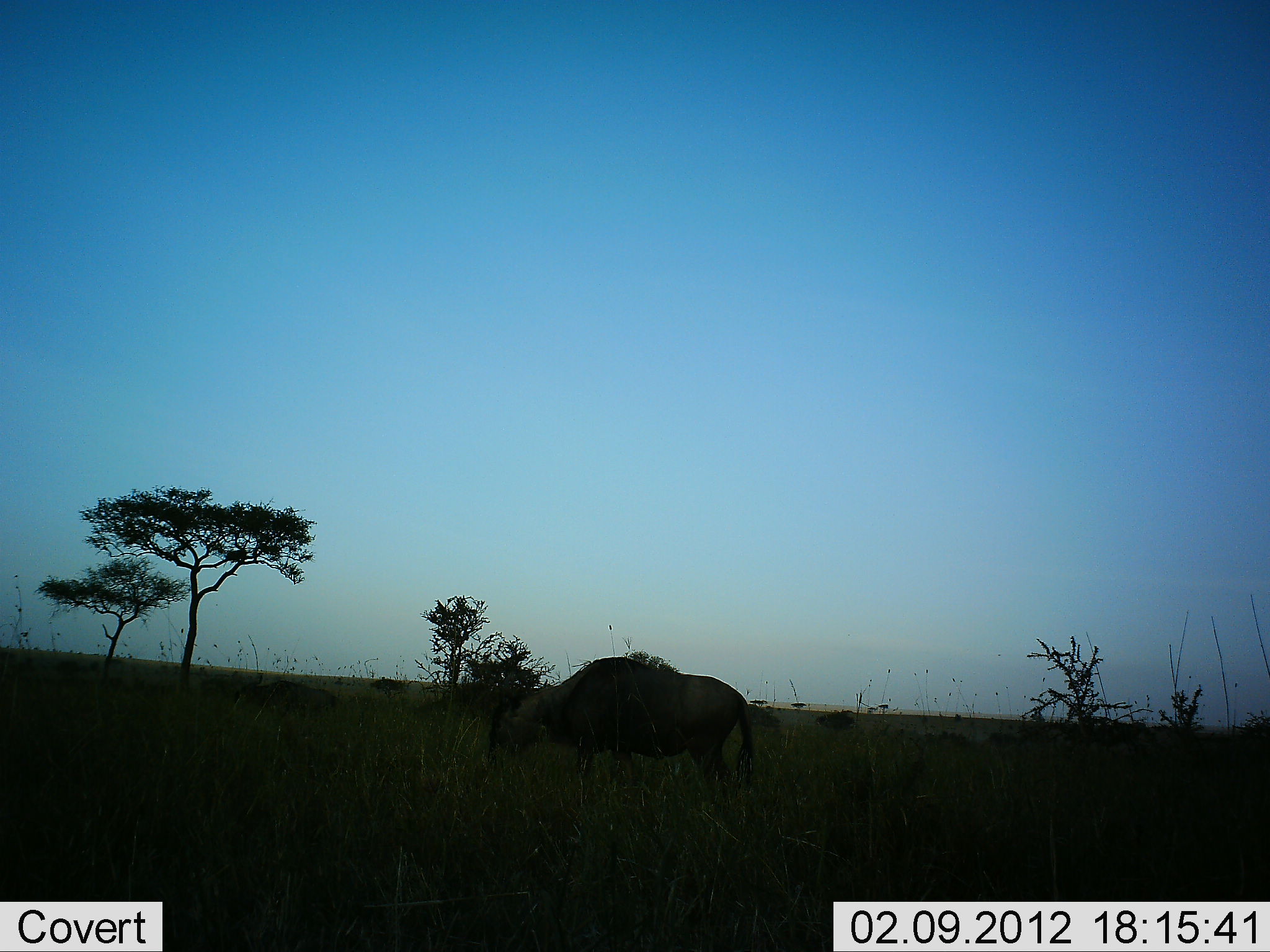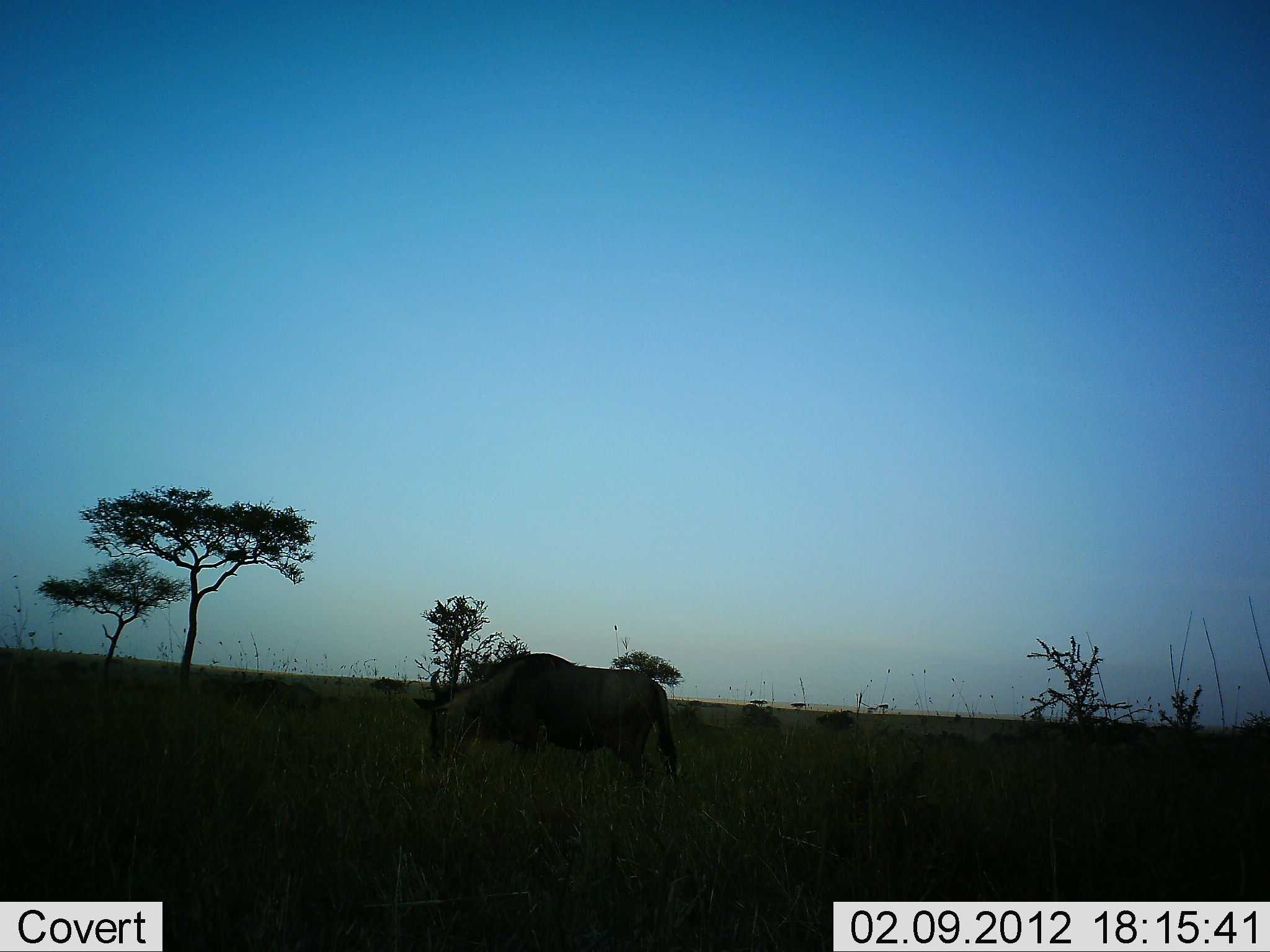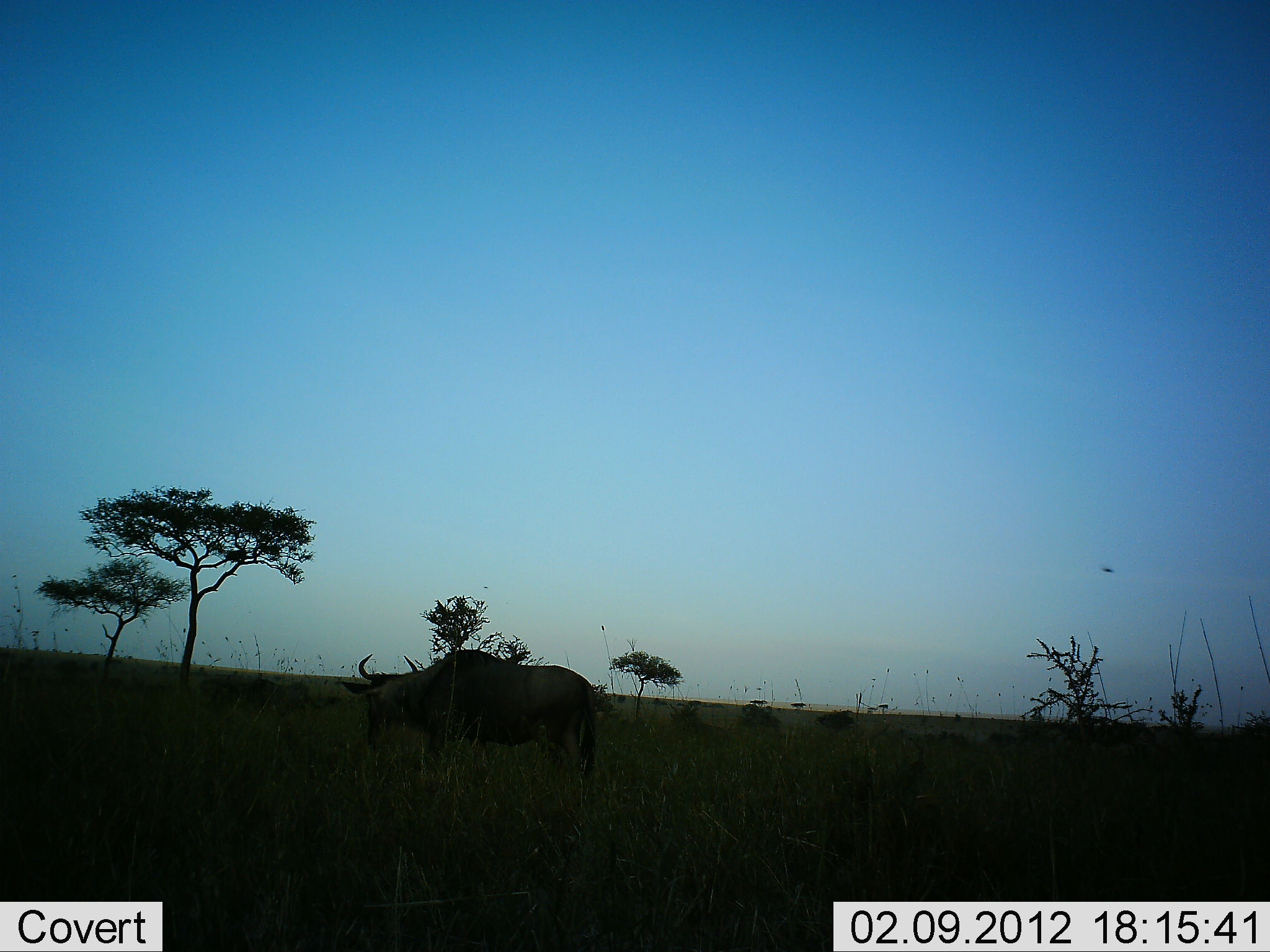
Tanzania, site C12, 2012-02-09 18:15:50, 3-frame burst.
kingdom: Animalia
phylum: Chordata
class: Mammalia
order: Artiodactyla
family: Bovidae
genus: Connochaetes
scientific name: Connochaetes taurinus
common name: blue wildebeest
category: wildebeest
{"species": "wildebeest (blue wildebeest) (Connochaetes taurinus)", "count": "1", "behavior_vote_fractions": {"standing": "4%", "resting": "0%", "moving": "83%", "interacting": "0%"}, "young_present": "4%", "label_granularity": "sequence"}